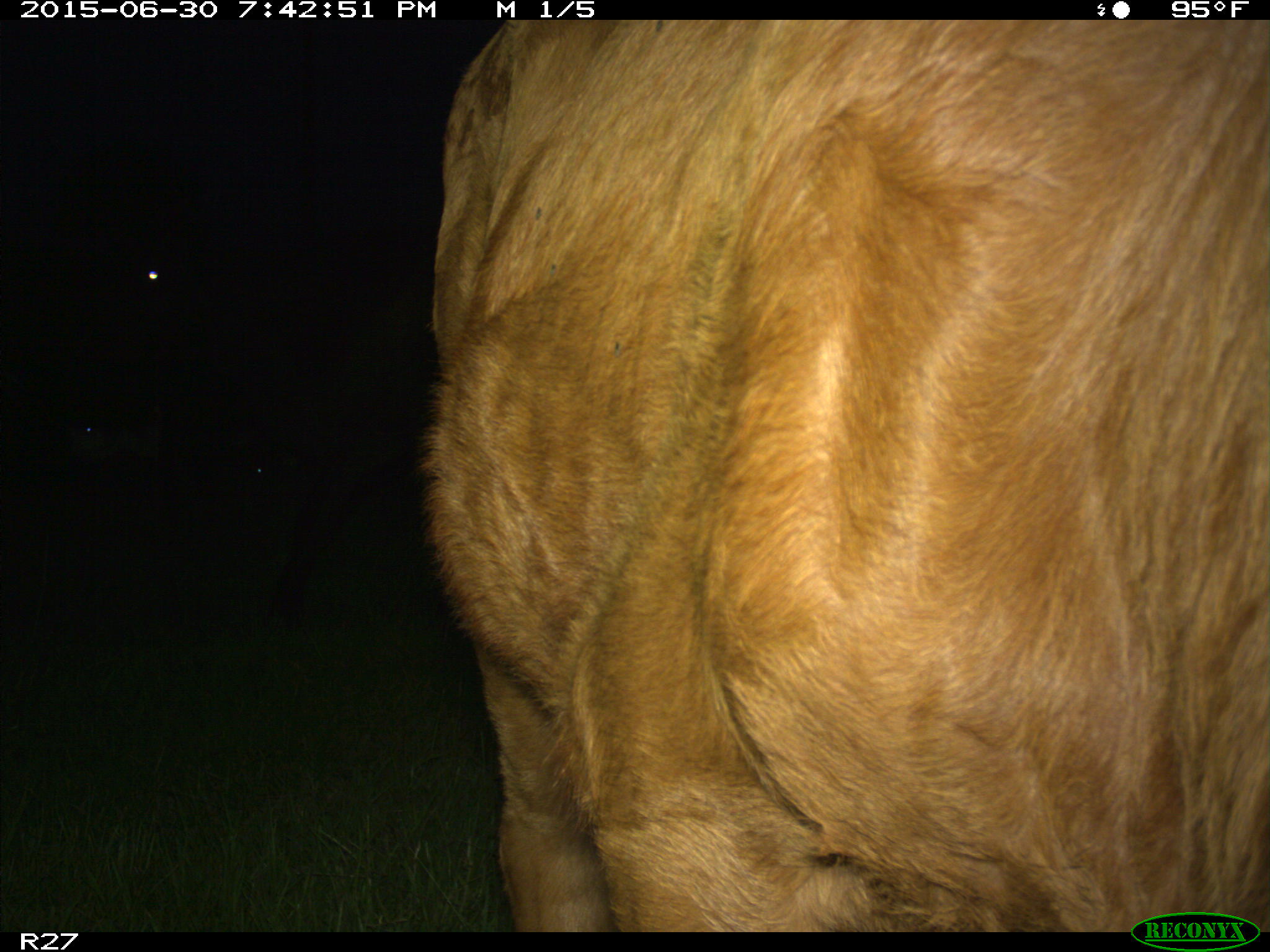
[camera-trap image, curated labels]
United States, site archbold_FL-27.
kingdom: Animalia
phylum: Chordata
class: Mammalia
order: Artiodactyla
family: Bovidae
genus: Bos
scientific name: Bos taurus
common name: domestic cow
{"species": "Bos taurus (domestic cow)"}